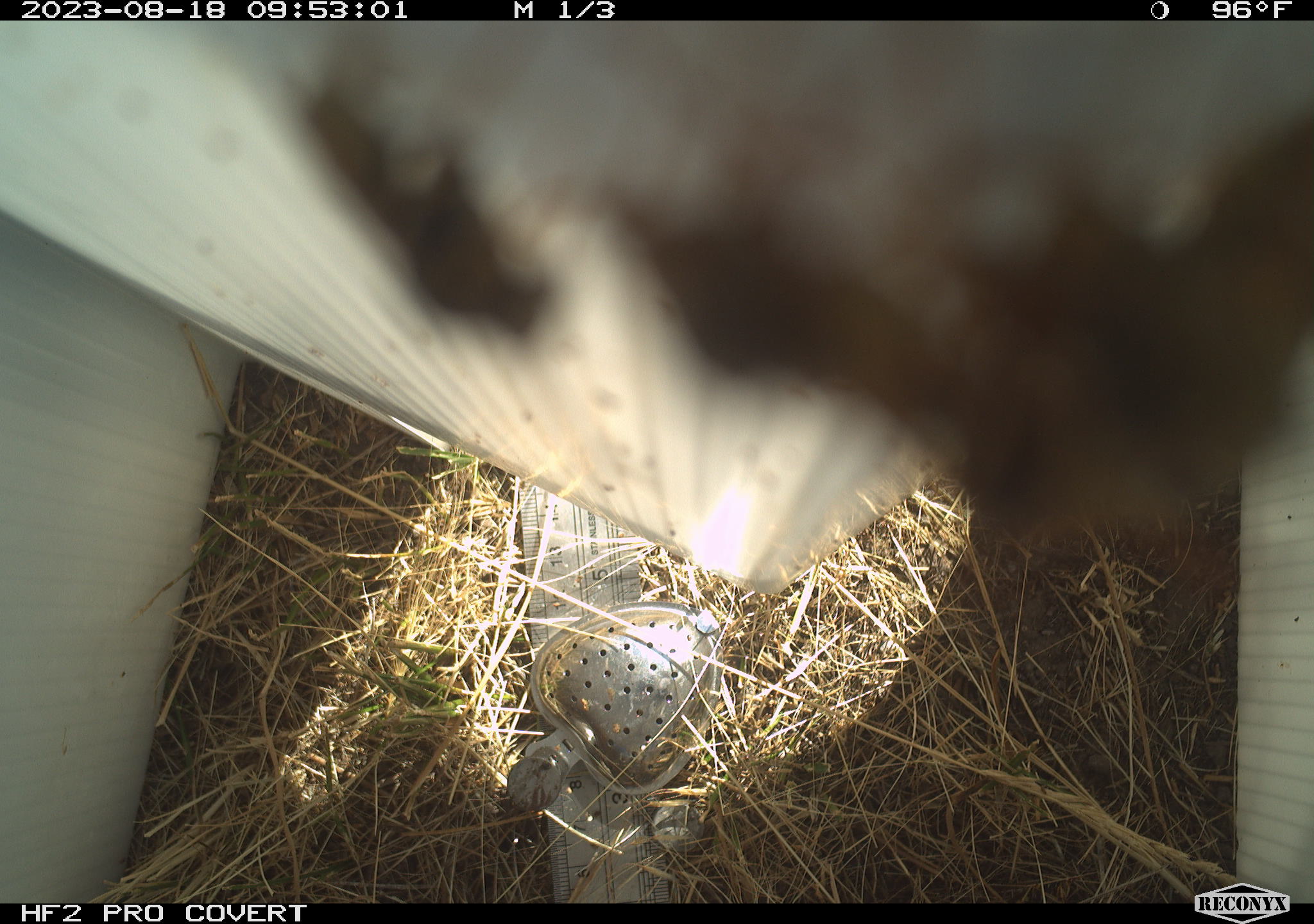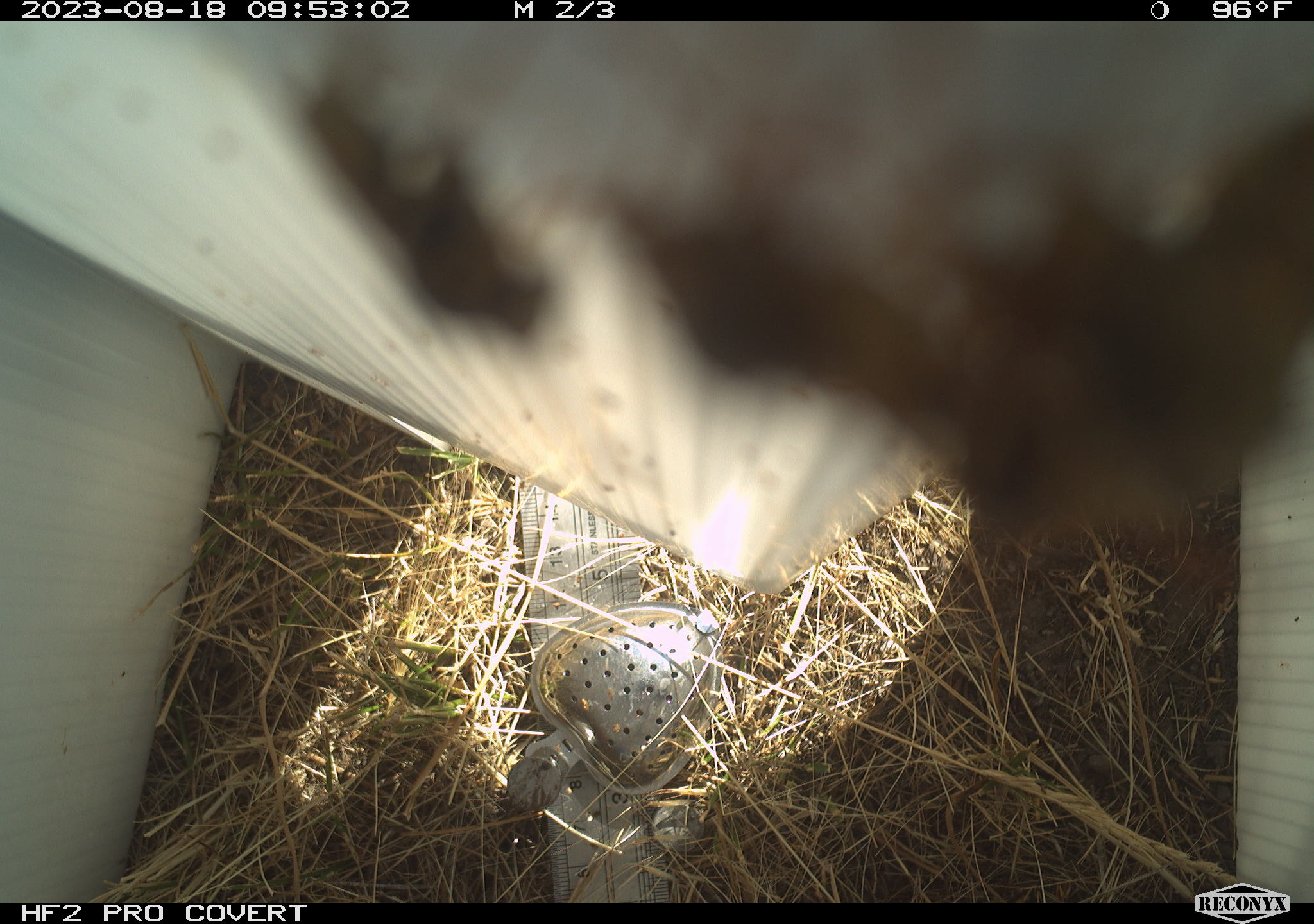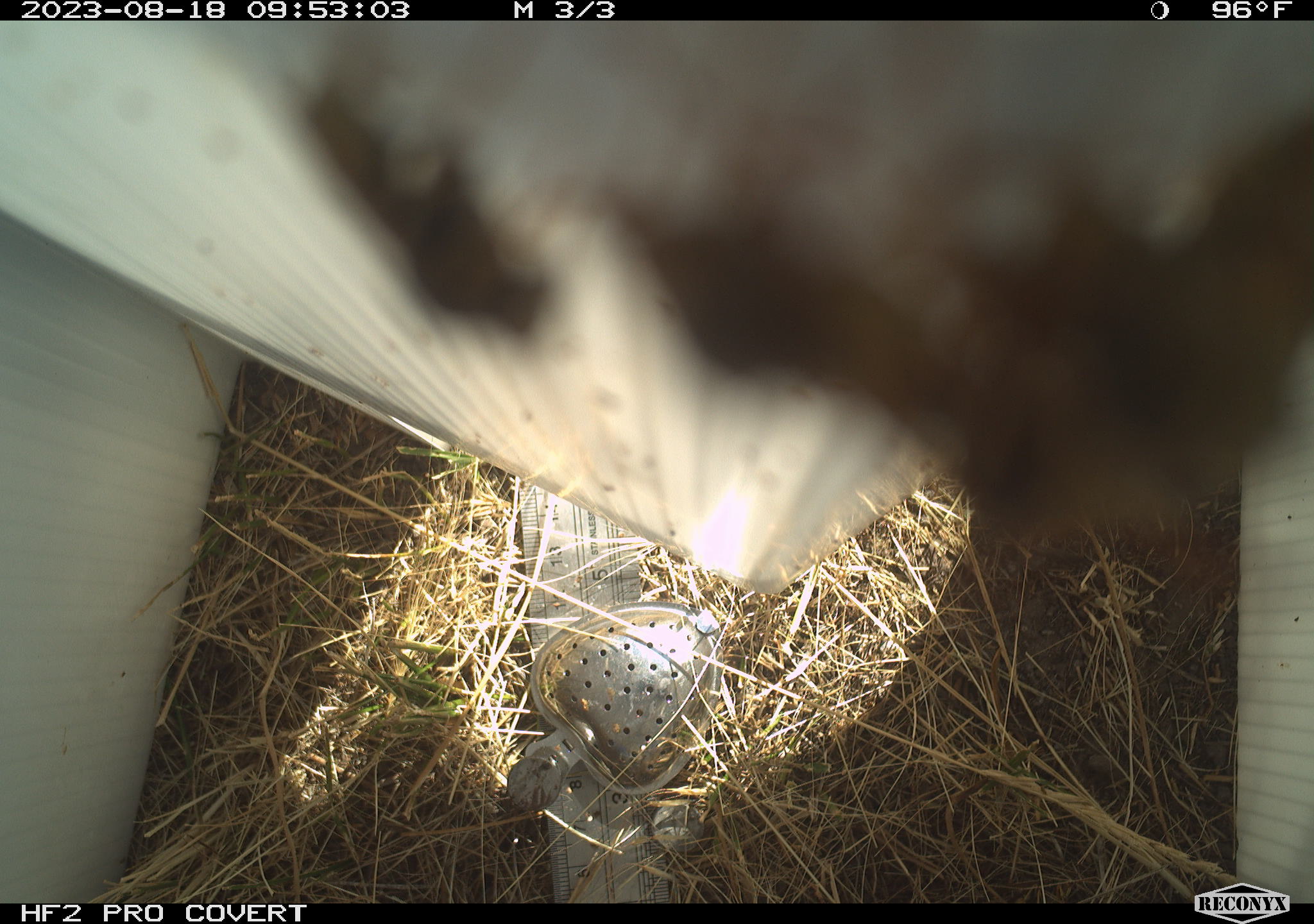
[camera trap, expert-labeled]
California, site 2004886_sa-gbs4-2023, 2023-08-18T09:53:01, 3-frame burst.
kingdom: Animalia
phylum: Arthropoda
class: Insecta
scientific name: Insecta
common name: insect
Insect (Insecta).